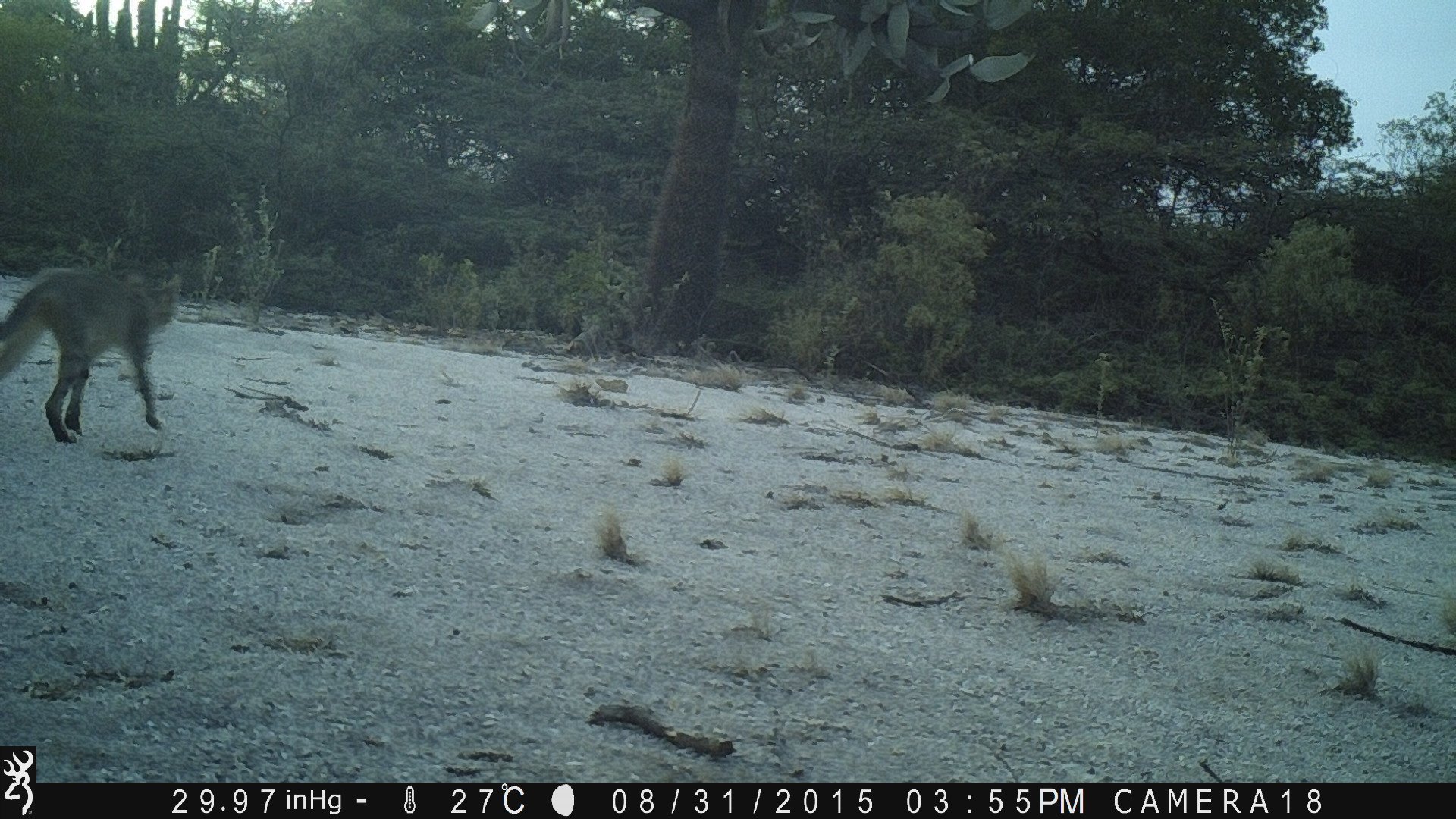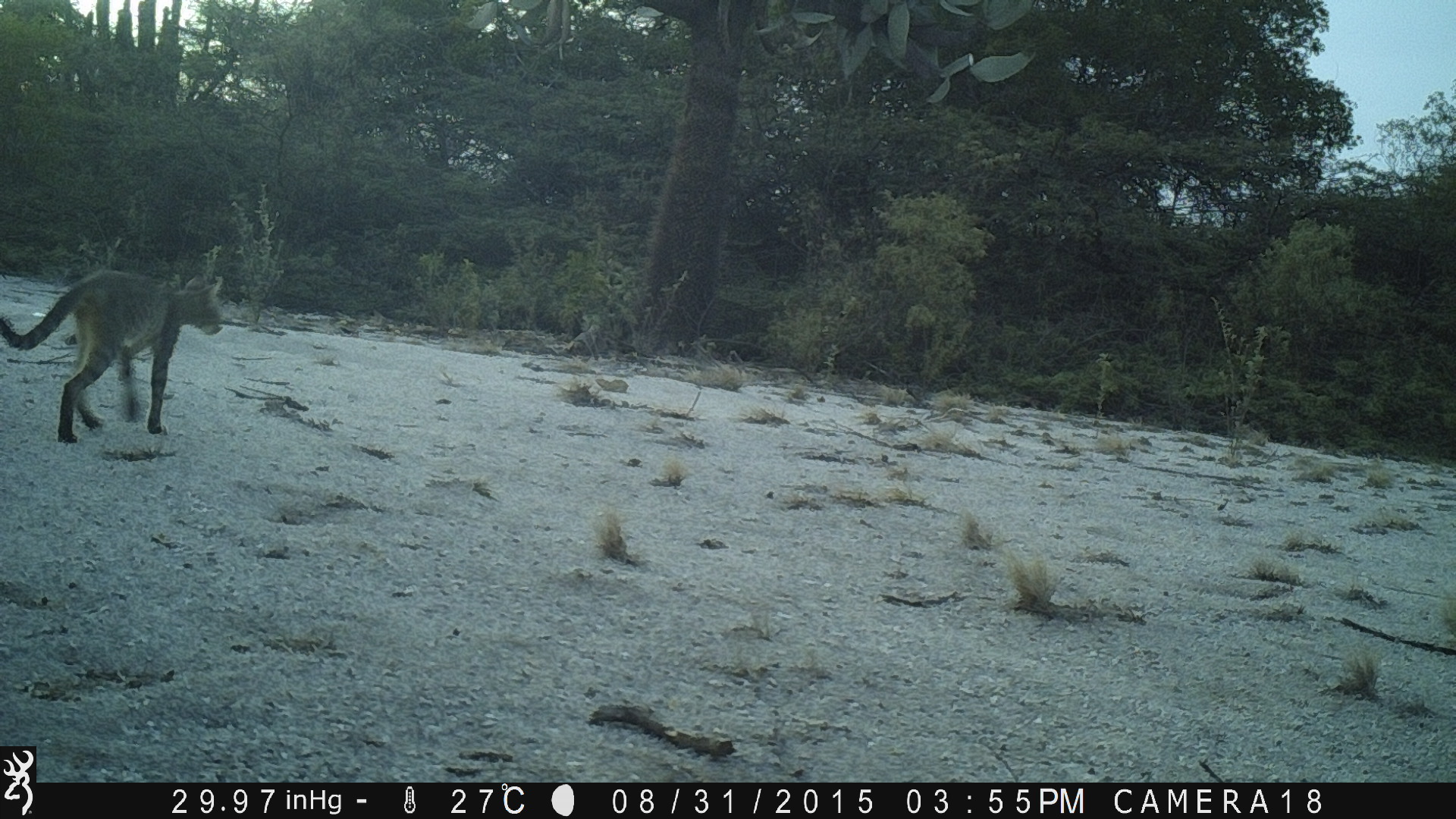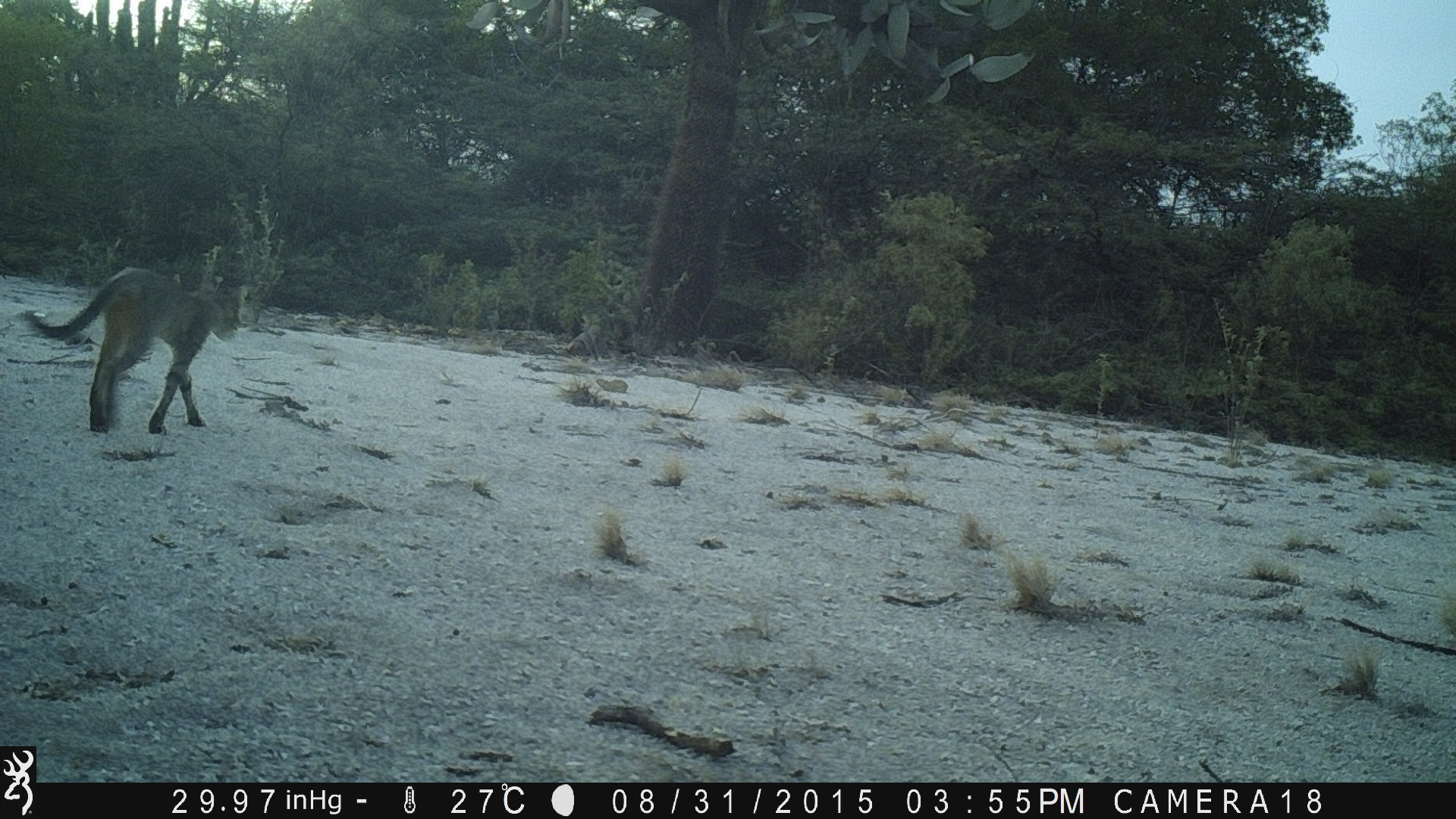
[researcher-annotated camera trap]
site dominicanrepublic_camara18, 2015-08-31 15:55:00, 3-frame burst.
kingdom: Animalia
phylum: Chordata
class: Mammalia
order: Carnivora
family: Felidae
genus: Felis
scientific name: Felis catus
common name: cat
Cat (Felis catus).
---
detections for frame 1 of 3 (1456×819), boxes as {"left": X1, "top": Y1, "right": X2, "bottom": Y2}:
cat: {"left": 0, "top": 271, "right": 179, "bottom": 453}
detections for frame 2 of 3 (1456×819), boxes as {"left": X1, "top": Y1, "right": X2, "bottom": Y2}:
cat: {"left": 0, "top": 267, "right": 229, "bottom": 441}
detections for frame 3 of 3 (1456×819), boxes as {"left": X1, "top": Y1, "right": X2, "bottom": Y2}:
cat: {"left": 22, "top": 259, "right": 258, "bottom": 434}